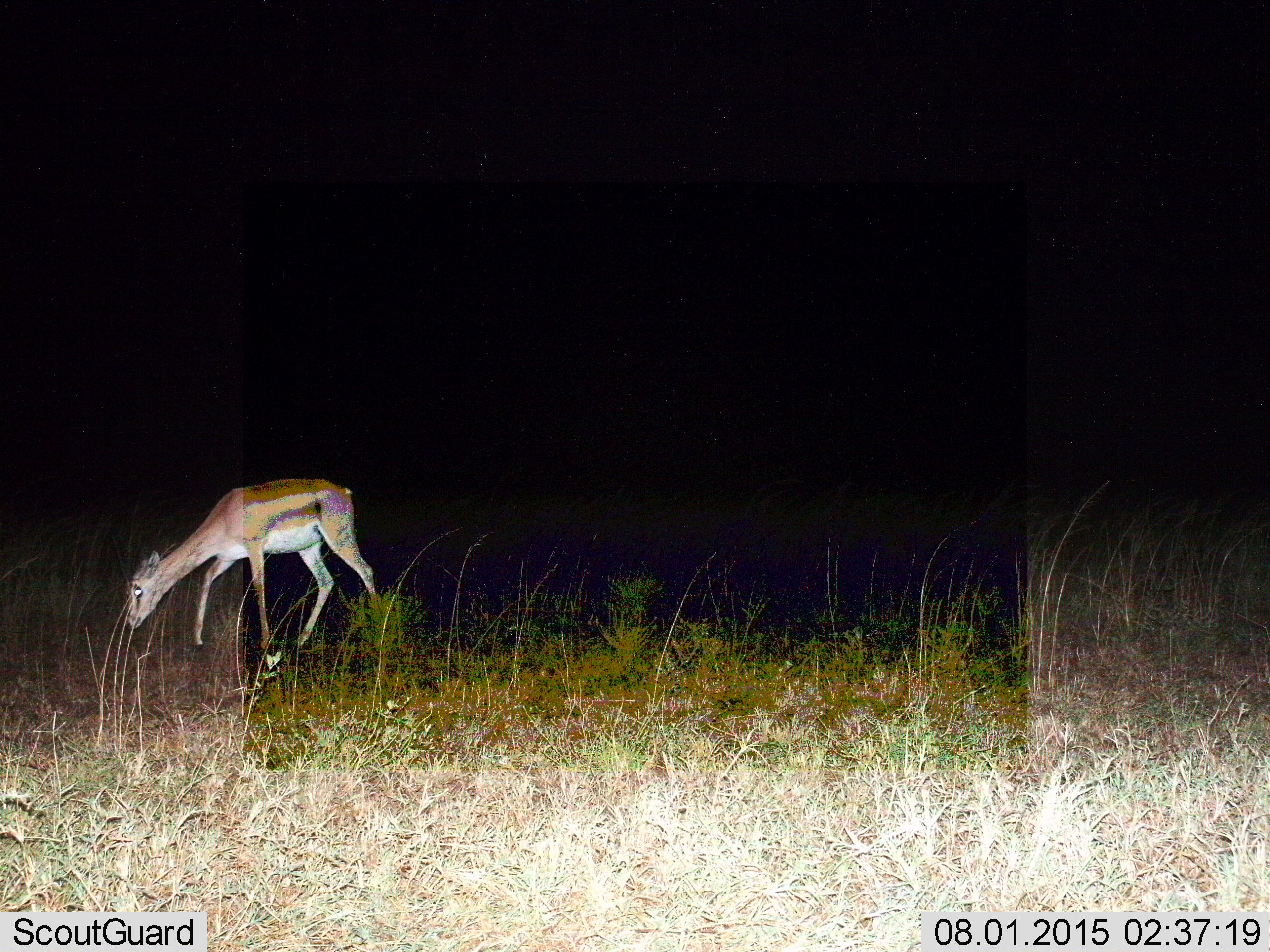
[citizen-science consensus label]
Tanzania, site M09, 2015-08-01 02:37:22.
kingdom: Animalia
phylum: Chordata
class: Mammalia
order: Artiodactyla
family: Bovidae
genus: Eudorcas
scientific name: Eudorcas thomsonii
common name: thomson's gazelle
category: gazellethomsons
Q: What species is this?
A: Gazellethomsons (thomson's gazelle) (Eudorcas thomsonii).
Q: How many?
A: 1.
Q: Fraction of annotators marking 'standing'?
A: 57%.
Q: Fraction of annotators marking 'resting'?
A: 0%.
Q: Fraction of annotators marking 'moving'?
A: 0%.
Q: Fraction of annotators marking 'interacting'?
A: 0%.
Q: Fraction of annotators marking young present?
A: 0%.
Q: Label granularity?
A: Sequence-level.